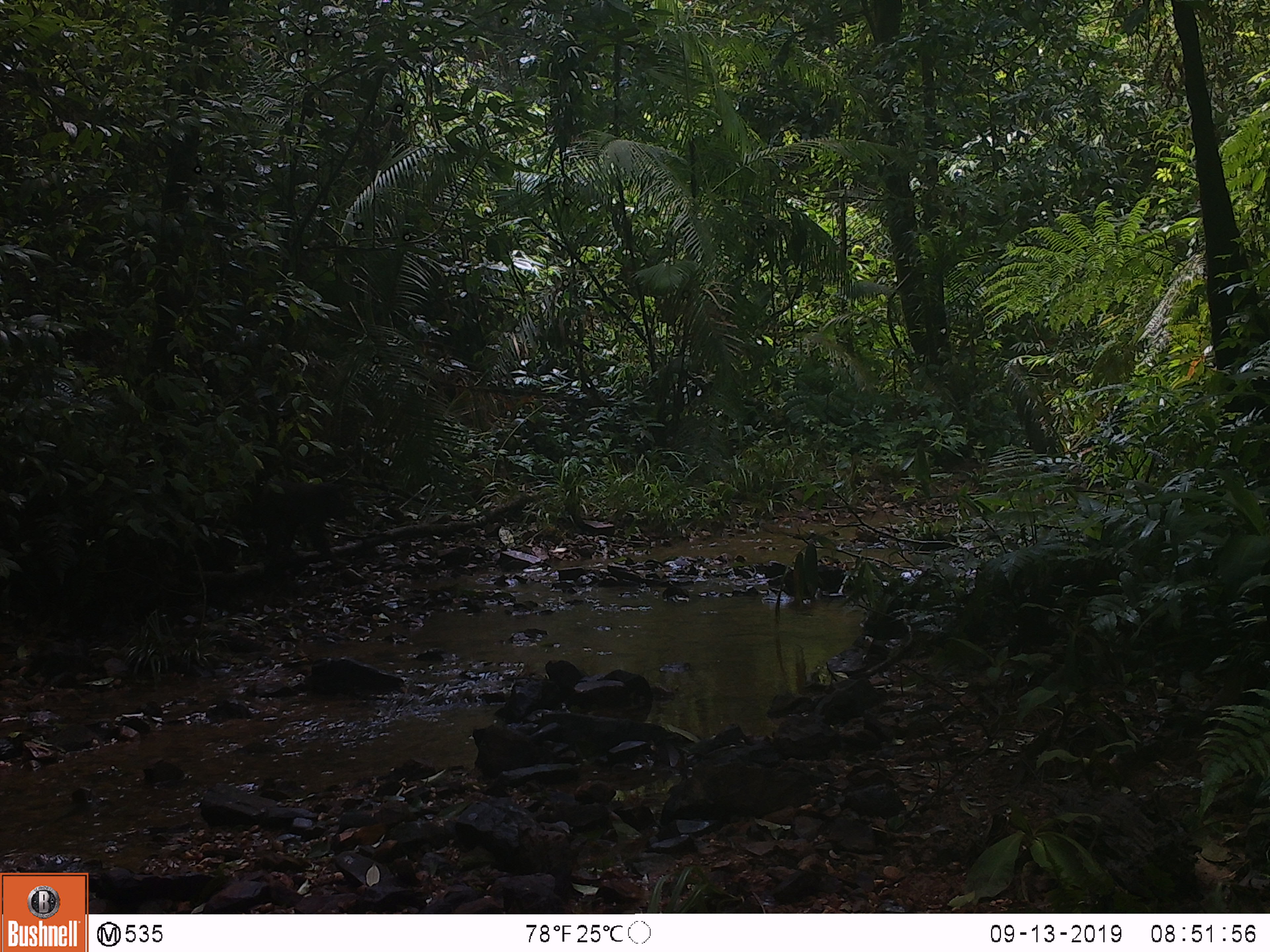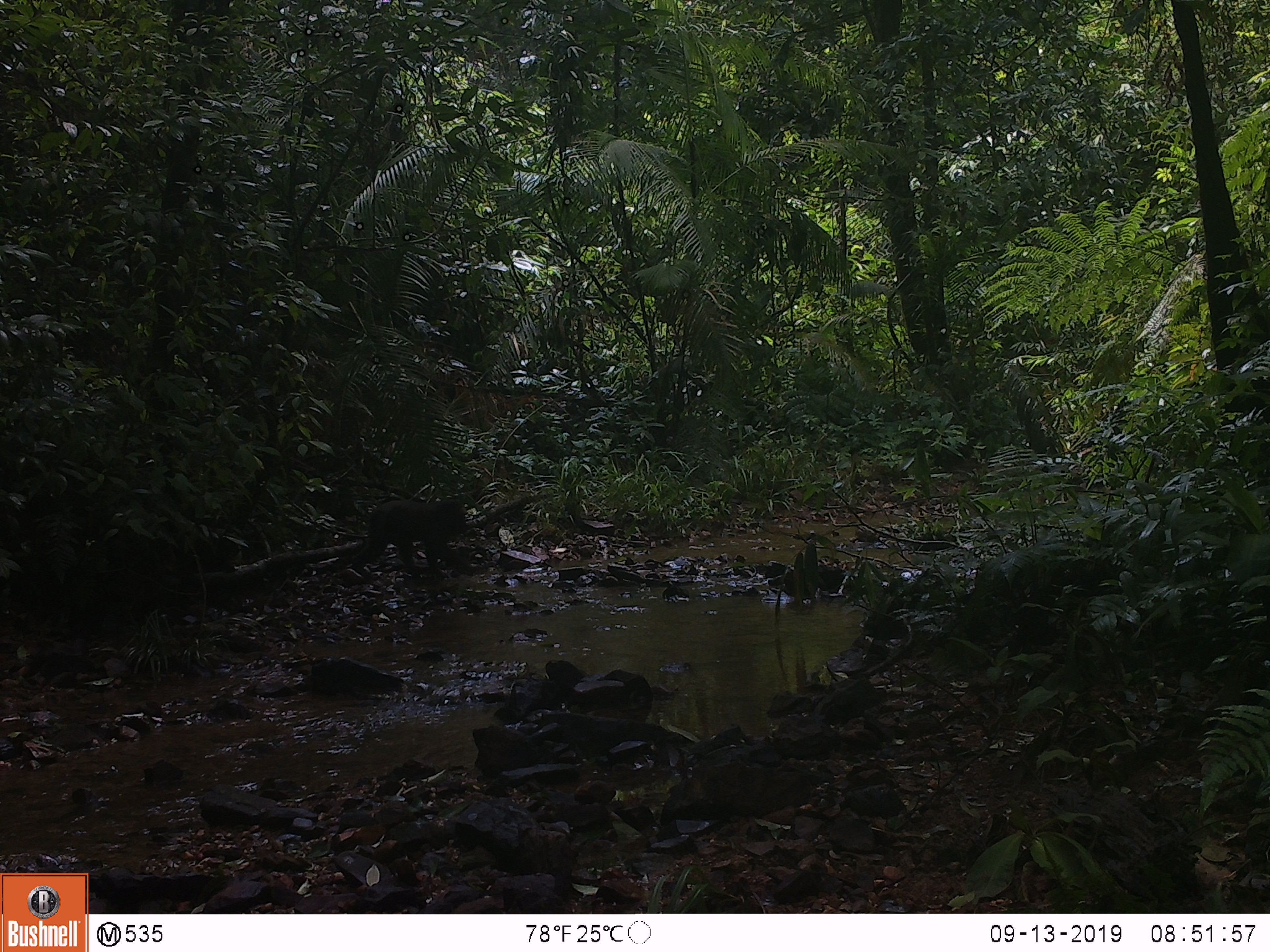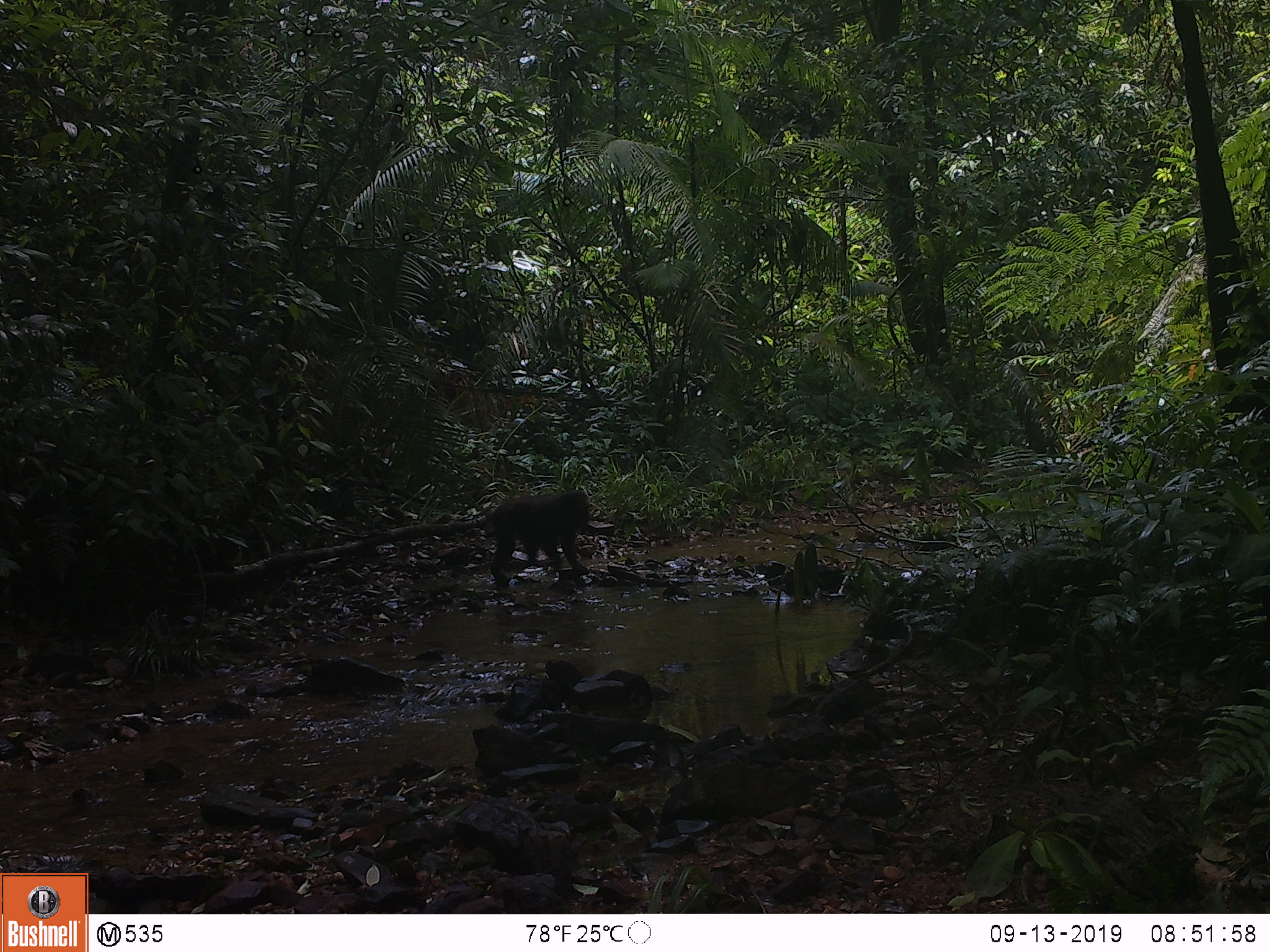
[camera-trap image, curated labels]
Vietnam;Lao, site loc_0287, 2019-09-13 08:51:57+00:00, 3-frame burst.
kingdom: Animalia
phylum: Chordata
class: Mammalia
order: Primates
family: Cercopithecidae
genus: Macaca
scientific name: Macaca arctoides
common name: stump-tailed macaque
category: stump tailed macaque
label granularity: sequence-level